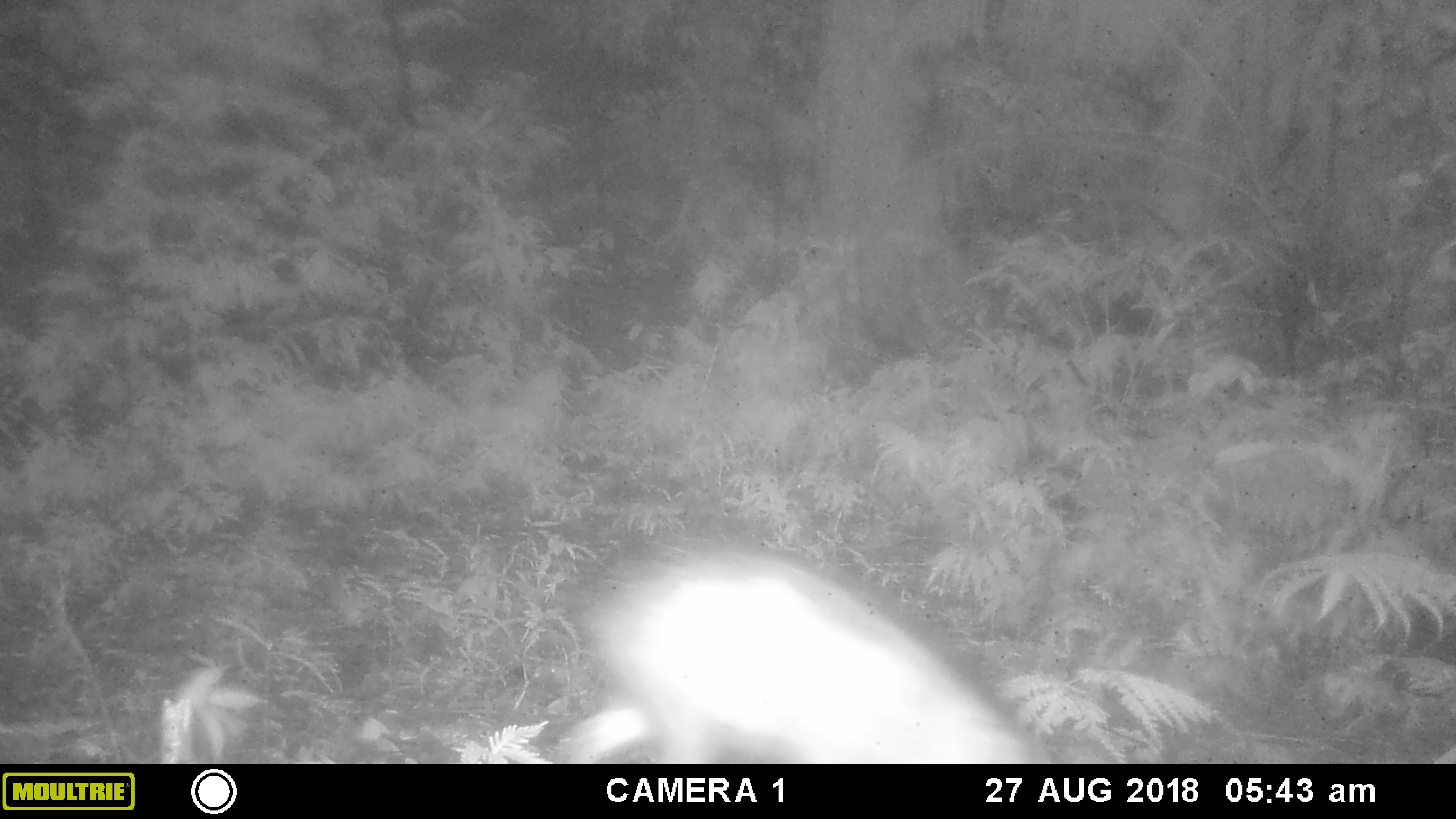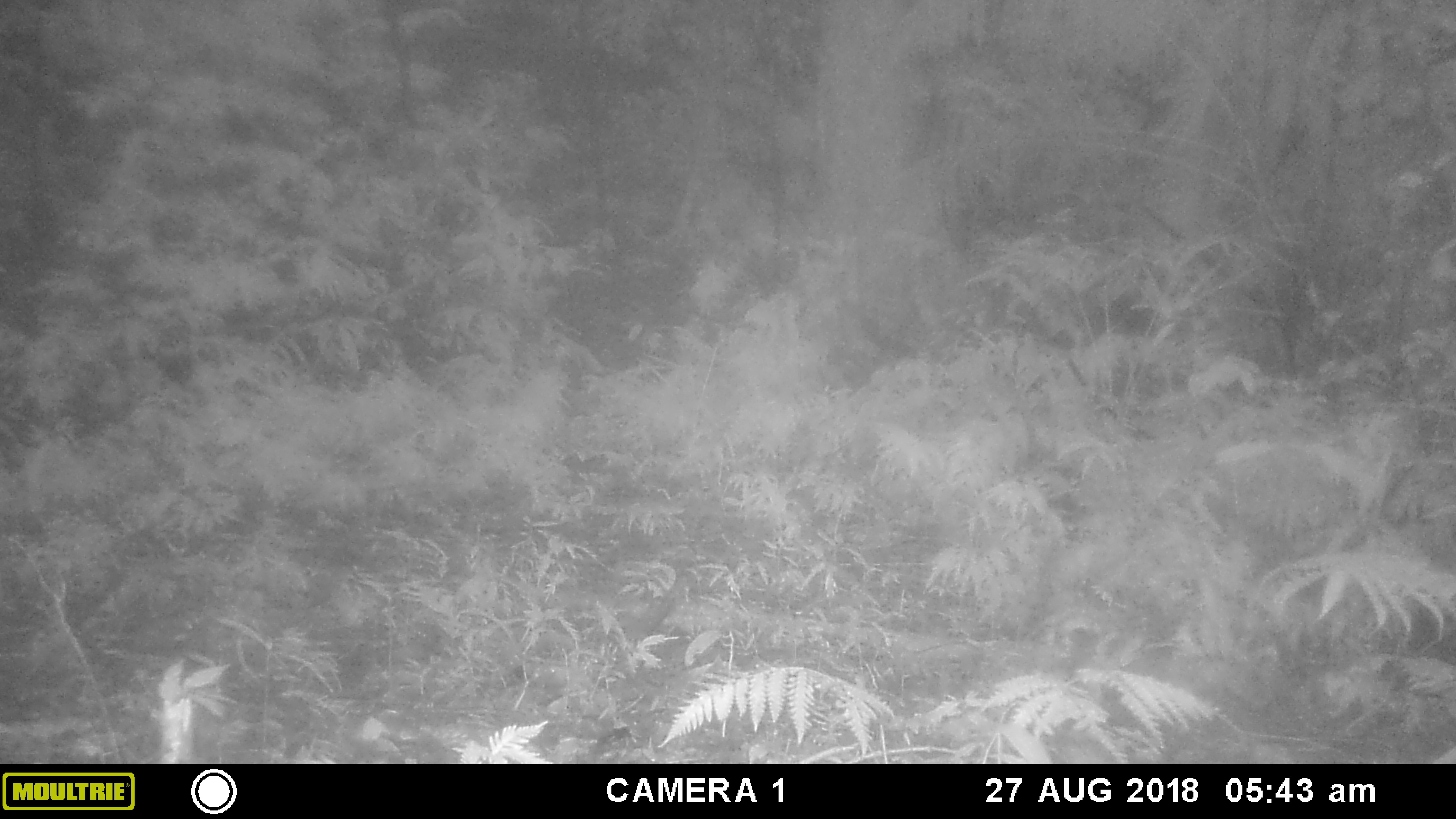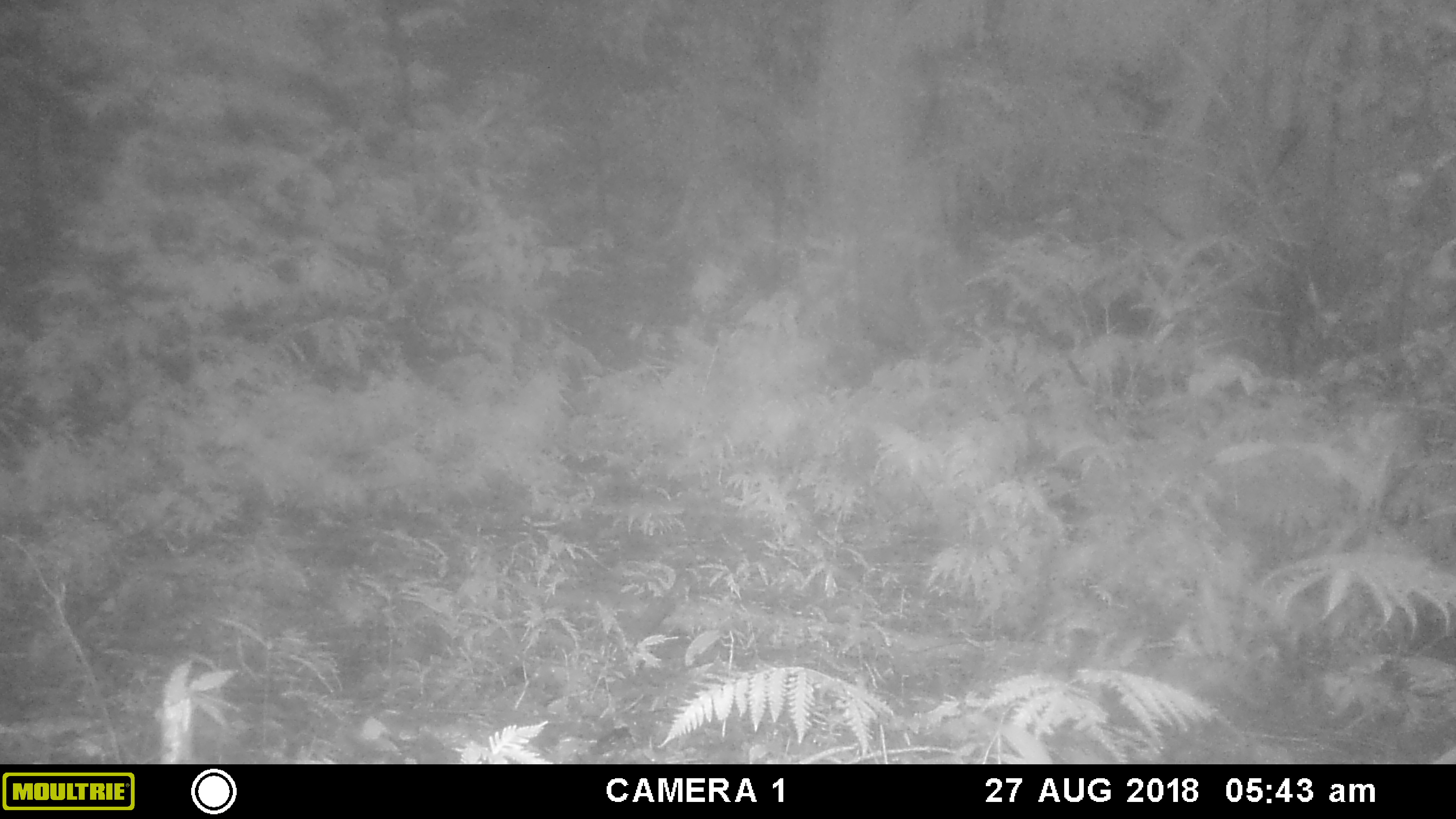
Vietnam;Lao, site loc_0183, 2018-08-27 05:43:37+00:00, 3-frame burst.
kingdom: Animalia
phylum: Chordata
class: Mammalia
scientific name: Laurasiatheria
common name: ungulate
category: unidentified ungulates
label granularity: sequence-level